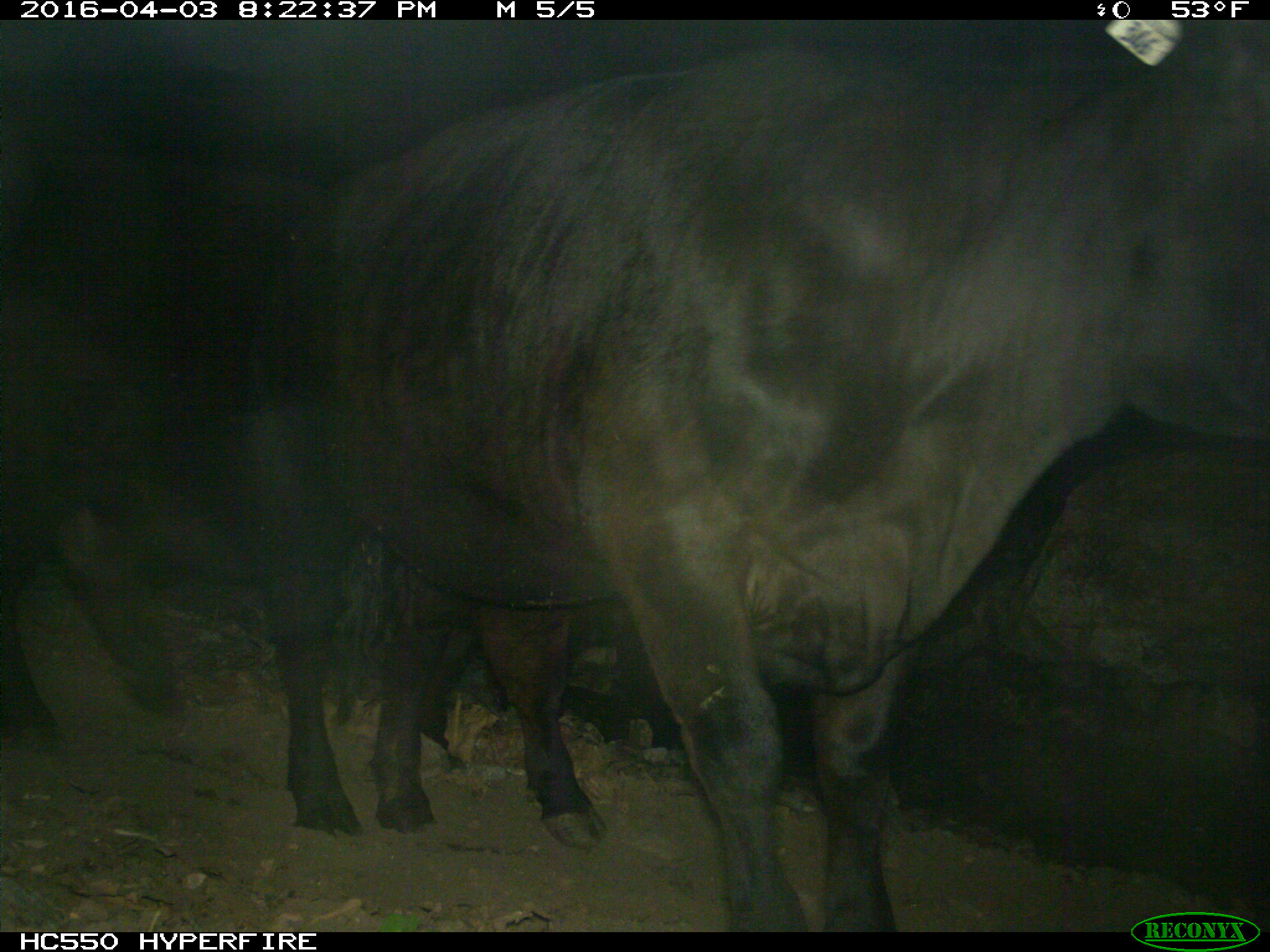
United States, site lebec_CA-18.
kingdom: Animalia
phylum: Chordata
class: Mammalia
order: Artiodactyla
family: Bovidae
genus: Bos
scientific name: Bos taurus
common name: domestic cow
Bos taurus (domestic cow).